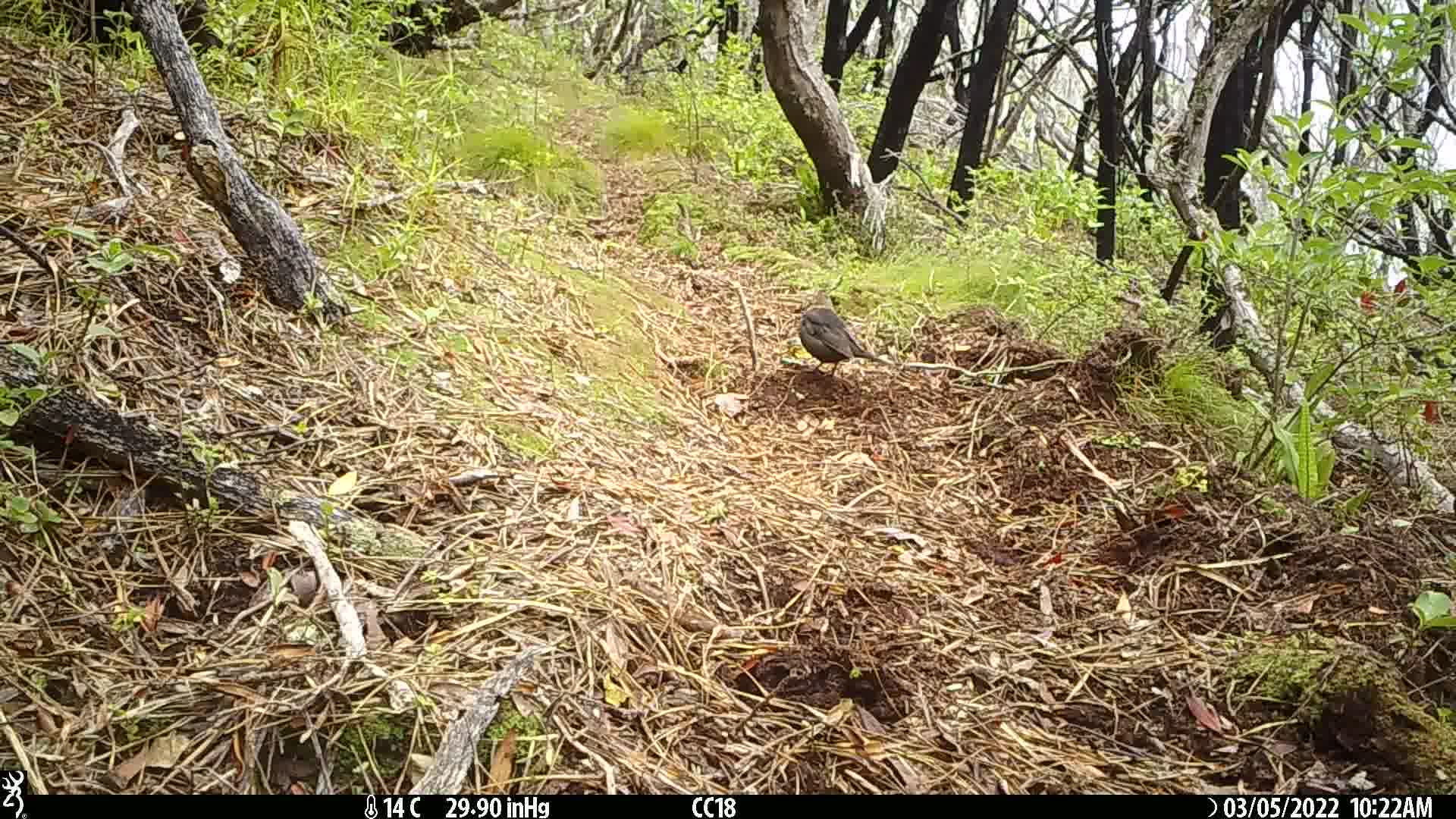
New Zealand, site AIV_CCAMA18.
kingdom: Animalia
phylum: Chordata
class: Aves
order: Passeriformes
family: Turdidae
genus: Turdus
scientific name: Turdus merula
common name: eurasian blackbird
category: blackbird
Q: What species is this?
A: Blackbird (eurasian blackbird) (Turdus merula).